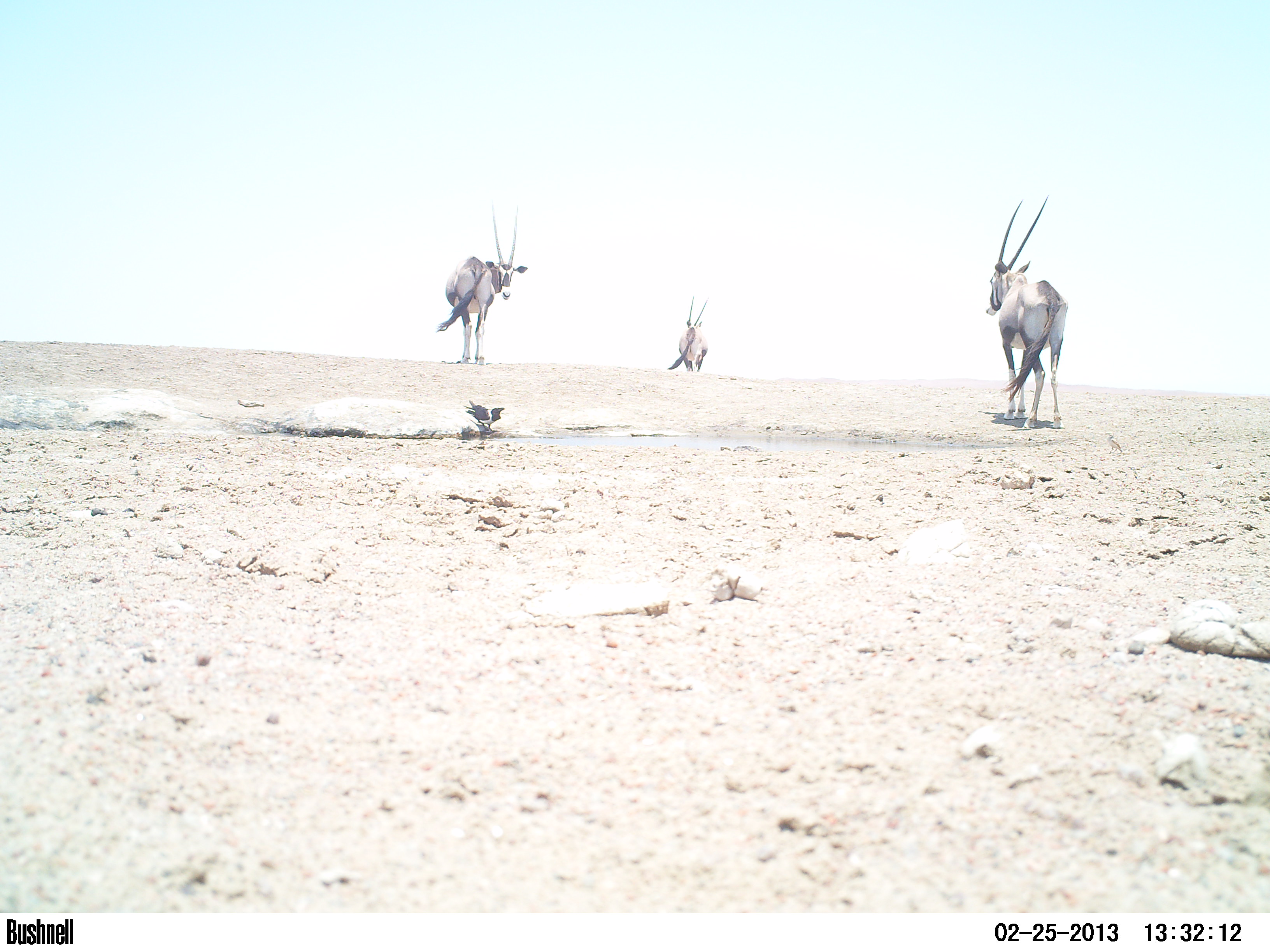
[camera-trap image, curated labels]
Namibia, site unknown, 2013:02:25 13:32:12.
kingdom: Animalia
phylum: Chordata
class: Mammalia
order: Artiodactyla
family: Bovidae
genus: Oryx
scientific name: Oryx gazella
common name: gemsbok